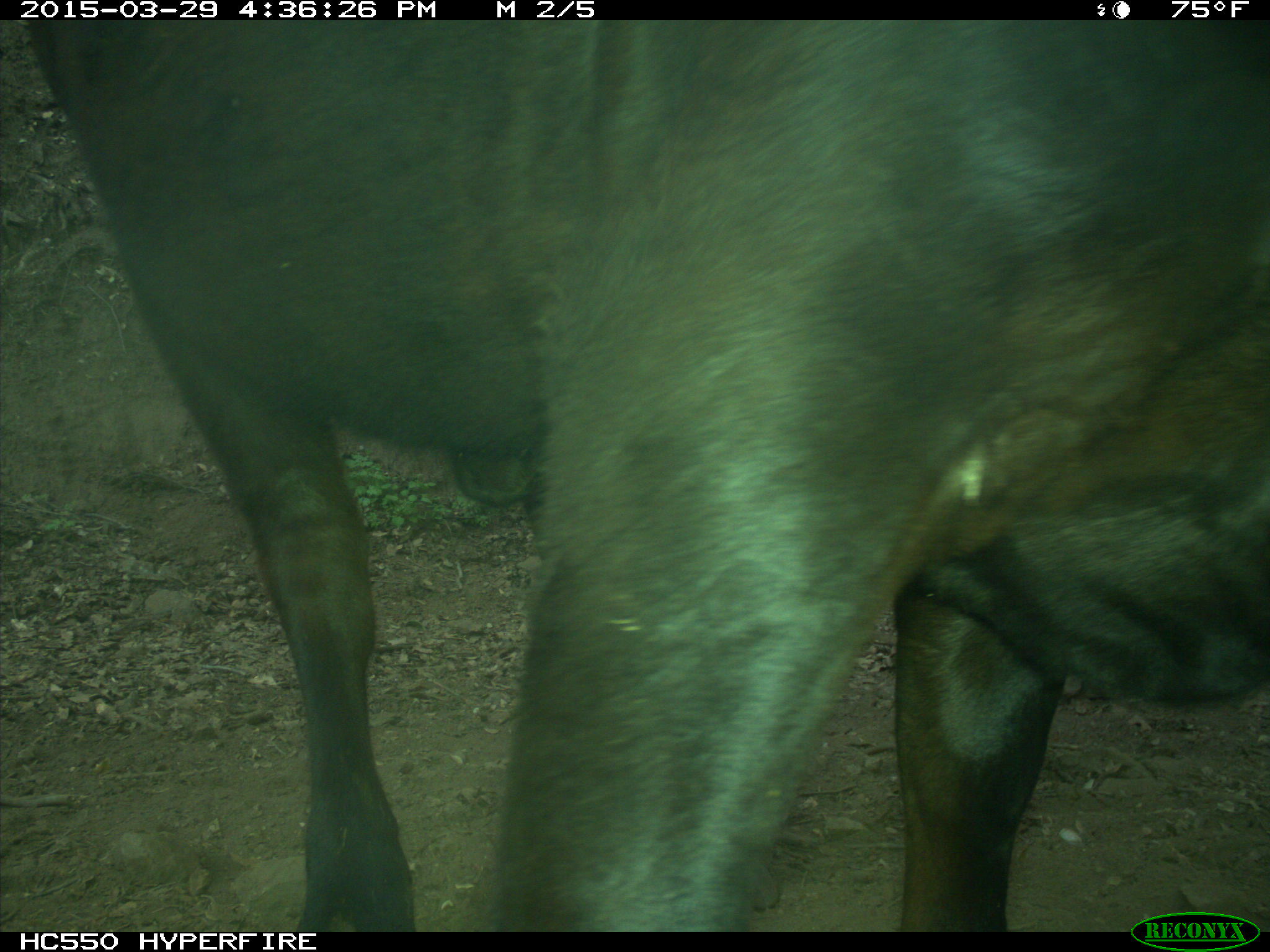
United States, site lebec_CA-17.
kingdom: Animalia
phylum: Chordata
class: Mammalia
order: Artiodactyla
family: Bovidae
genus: Bos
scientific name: Bos taurus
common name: domestic cow